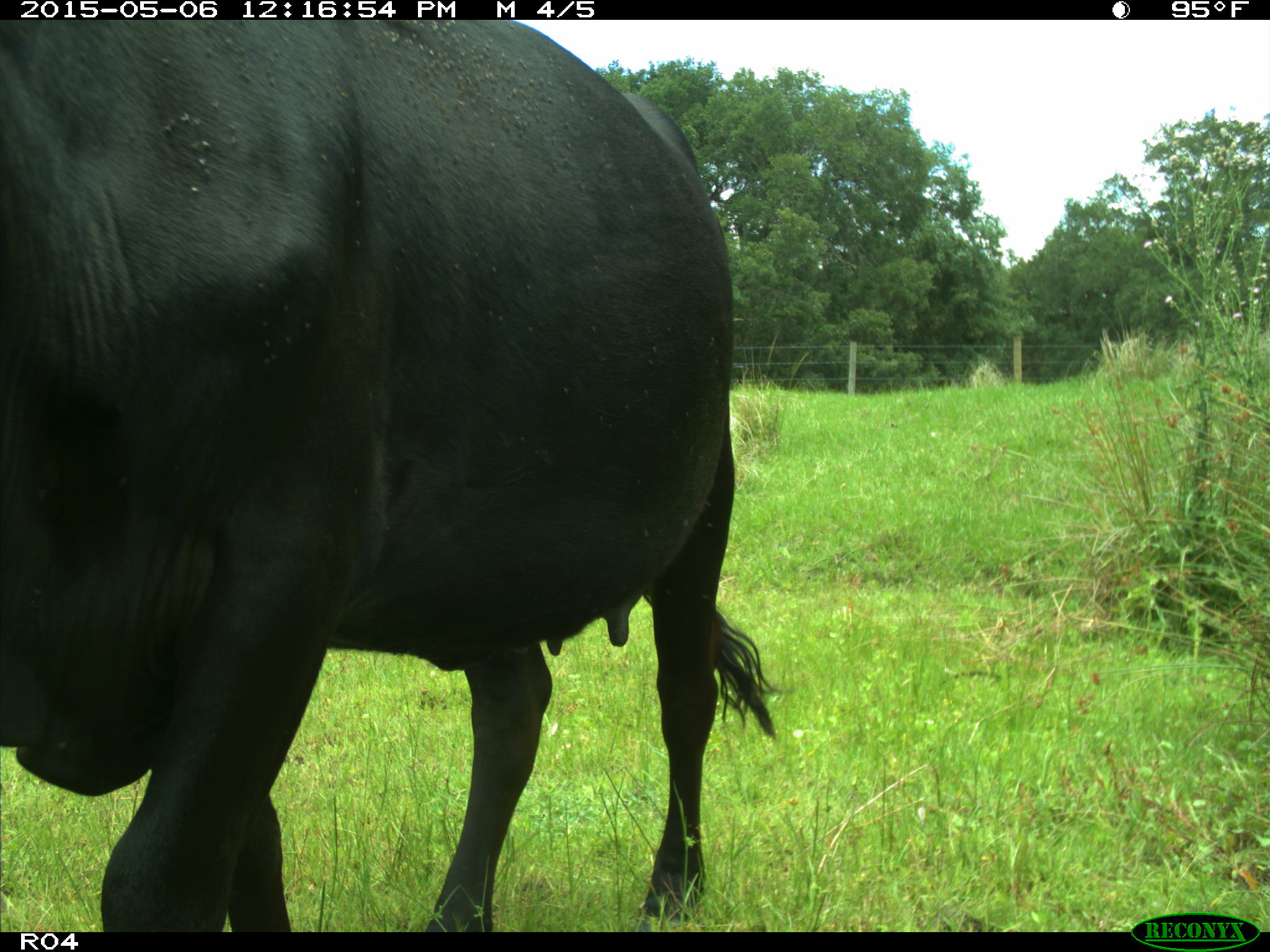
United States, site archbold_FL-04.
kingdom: Animalia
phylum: Chordata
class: Mammalia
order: Artiodactyla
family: Bovidae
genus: Bos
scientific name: Bos taurus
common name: domestic cow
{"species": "Bos taurus (domestic cow)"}